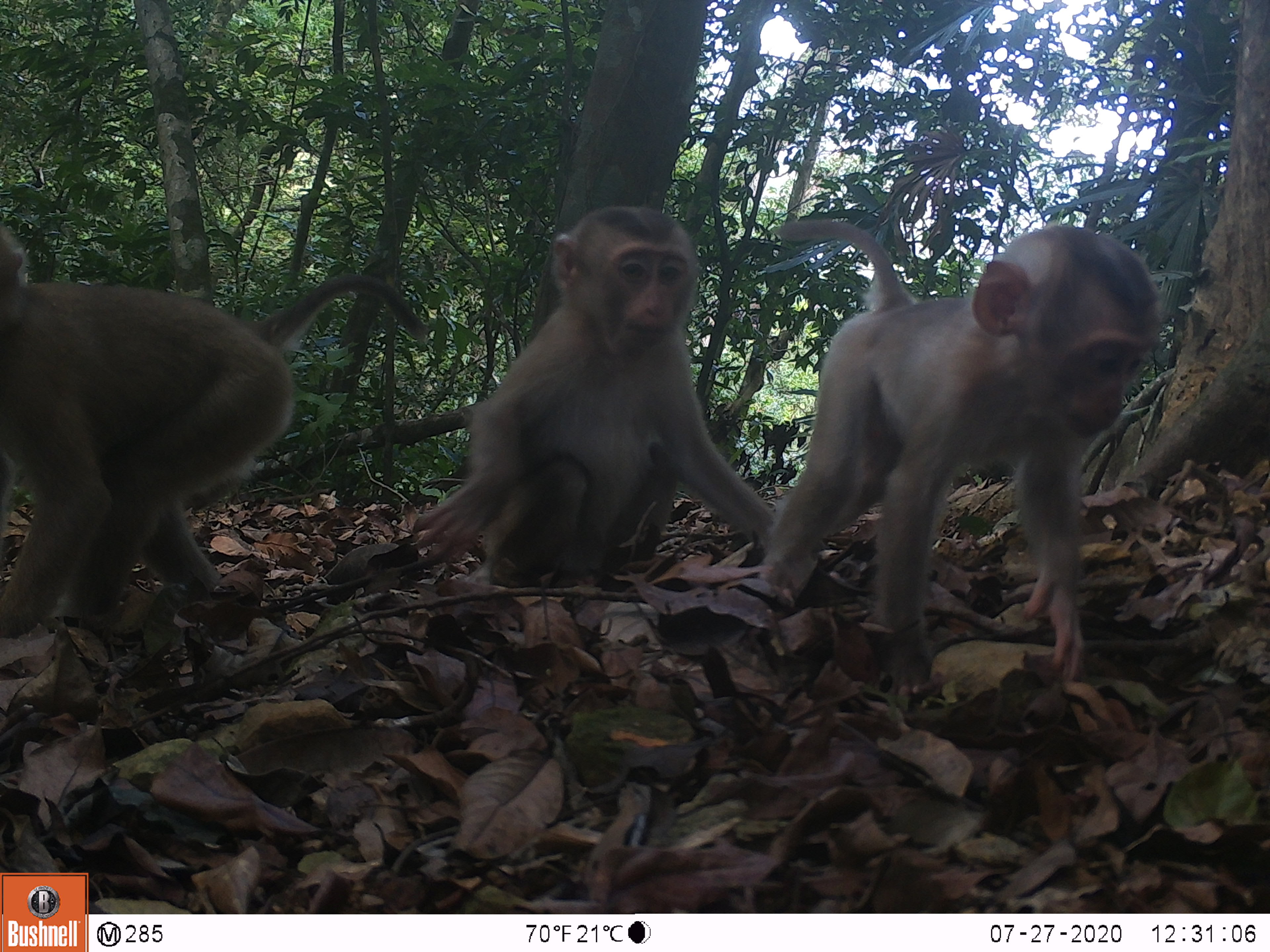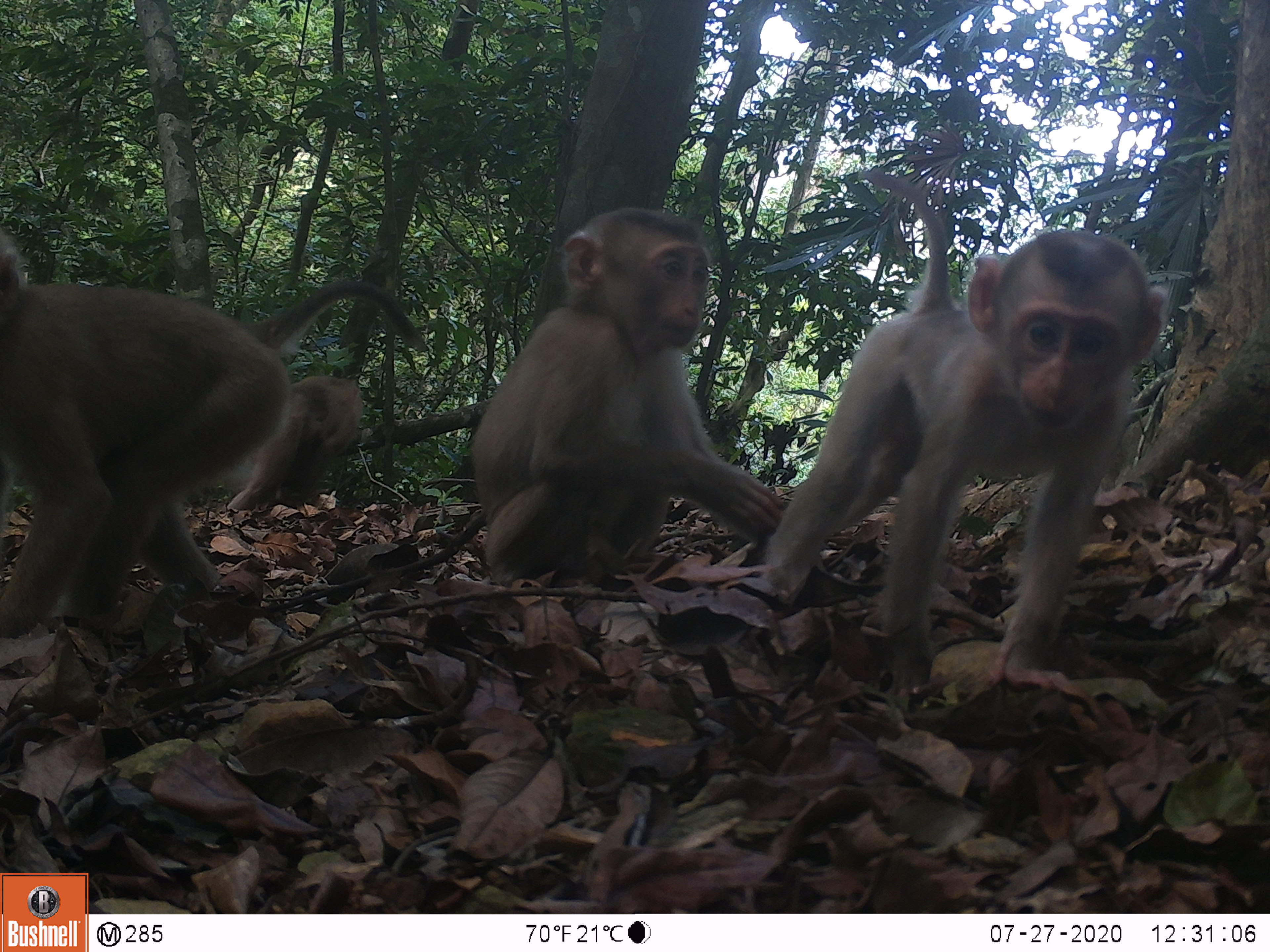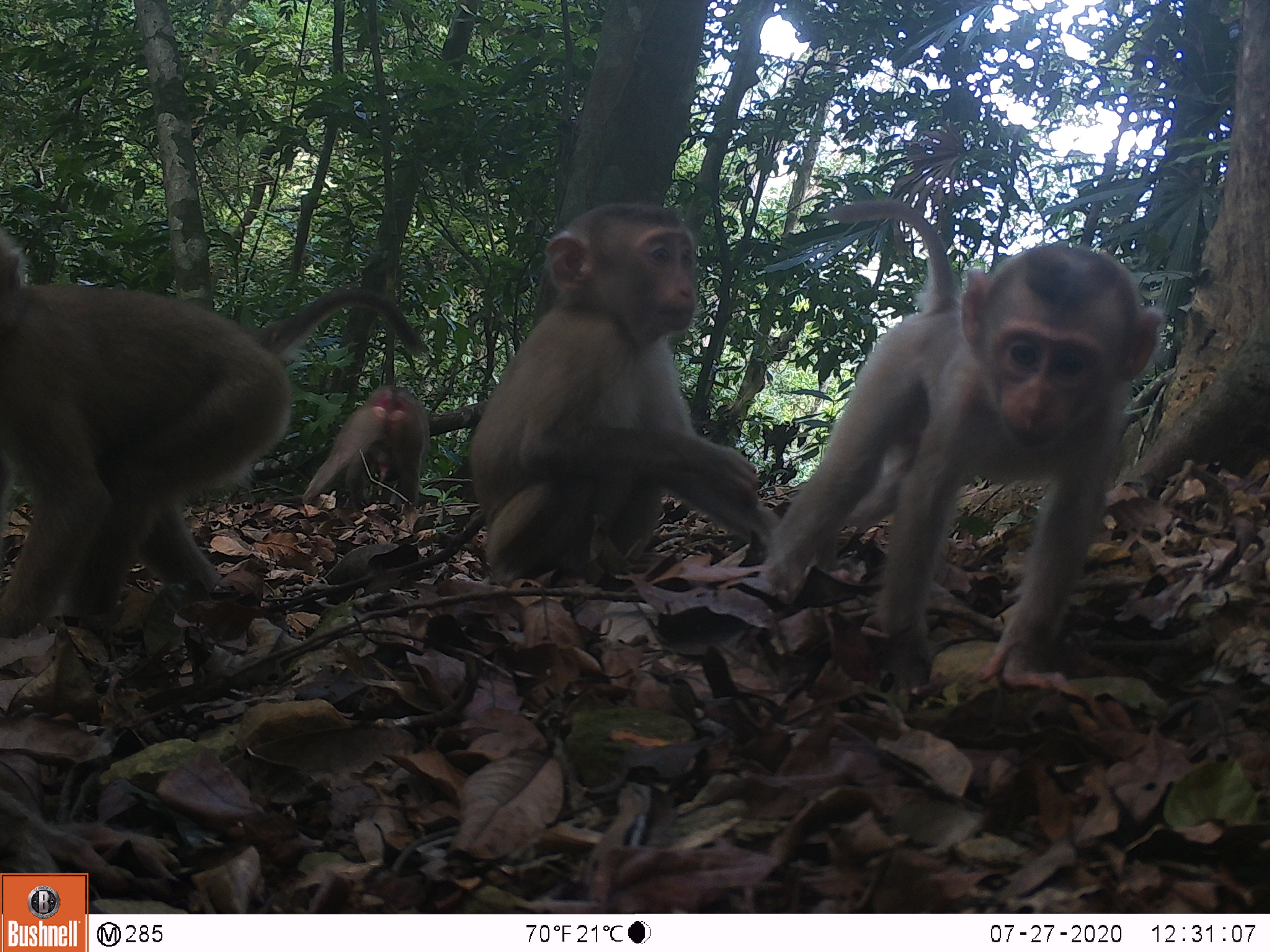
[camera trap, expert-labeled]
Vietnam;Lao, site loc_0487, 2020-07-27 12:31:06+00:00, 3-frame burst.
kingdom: Animalia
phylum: Chordata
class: Mammalia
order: Primates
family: Cercopithecidae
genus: Macaca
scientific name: Macaca nemestrina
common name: pig-tailed macaque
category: pig tailed macaque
Pig tailed macaque (pig-tailed macaque) (Macaca nemestrina). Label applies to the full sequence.